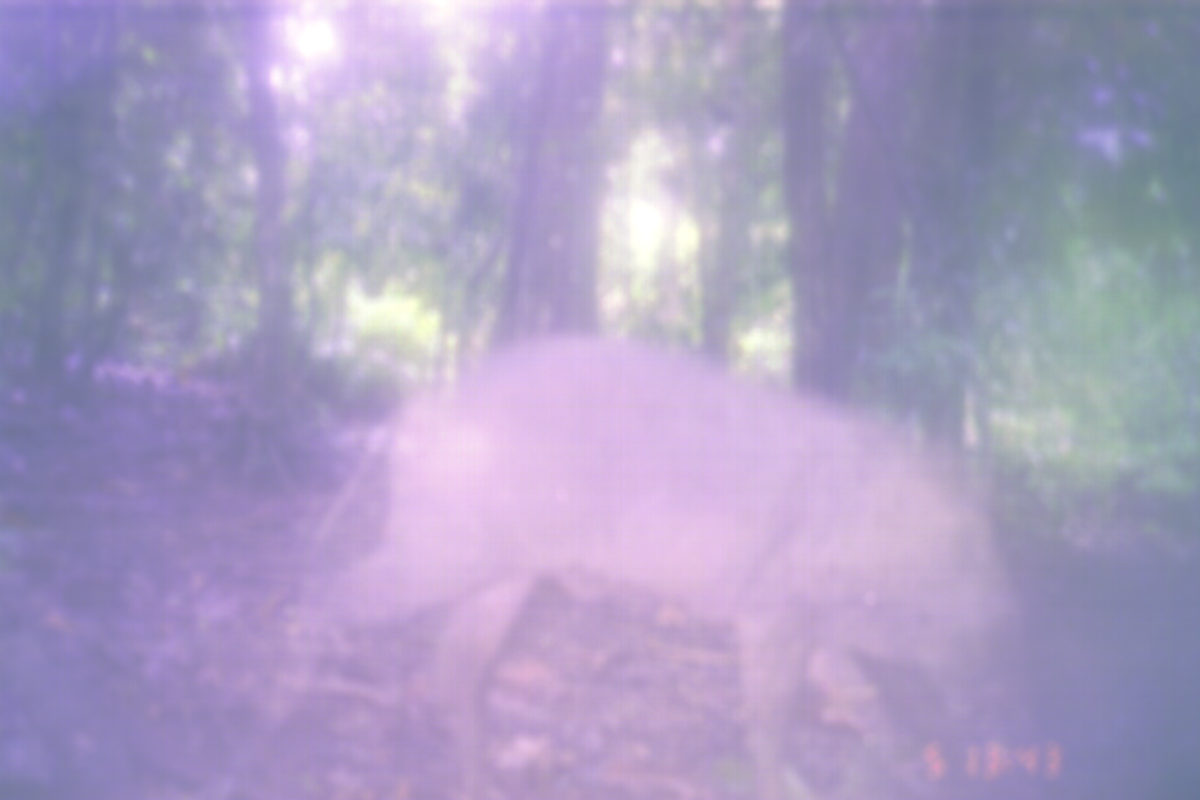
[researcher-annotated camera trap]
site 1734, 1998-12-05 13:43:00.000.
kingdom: Animalia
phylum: Chordata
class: Mammalia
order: Artiodactyla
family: Suidae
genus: Sus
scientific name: Sus scrofa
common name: wild boar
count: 1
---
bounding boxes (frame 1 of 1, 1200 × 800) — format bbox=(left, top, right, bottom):
sus scrofa: bbox=(218, 334, 1024, 800)